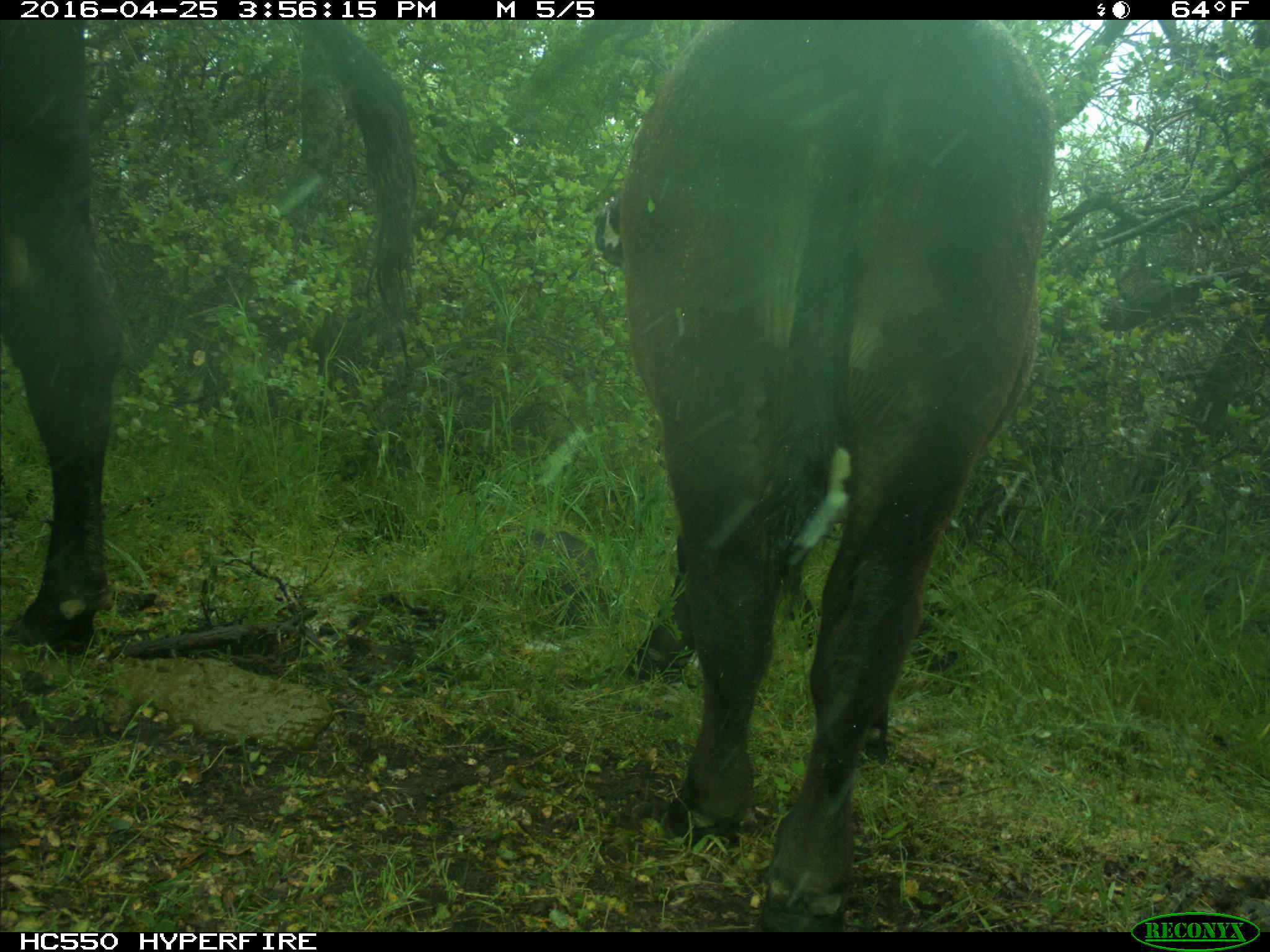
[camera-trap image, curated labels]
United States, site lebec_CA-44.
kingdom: Animalia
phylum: Chordata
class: Mammalia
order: Artiodactyla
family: Bovidae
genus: Bos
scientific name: Bos taurus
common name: domestic cow